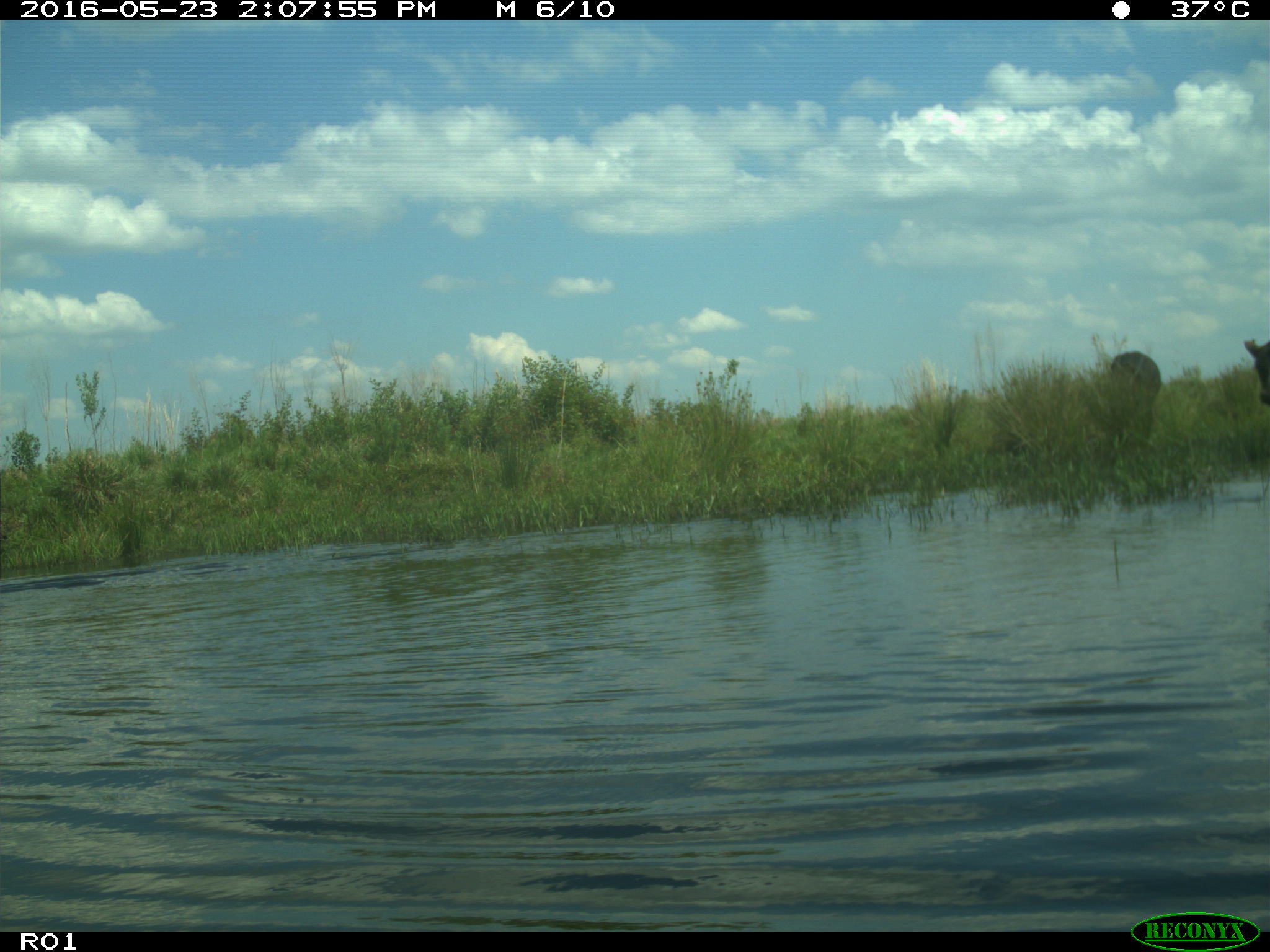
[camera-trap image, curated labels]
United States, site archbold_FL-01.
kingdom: Animalia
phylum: Chordata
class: Mammalia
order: Artiodactyla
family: Bovidae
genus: Bos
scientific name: Bos taurus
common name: domestic cow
Bos taurus (domestic cow).